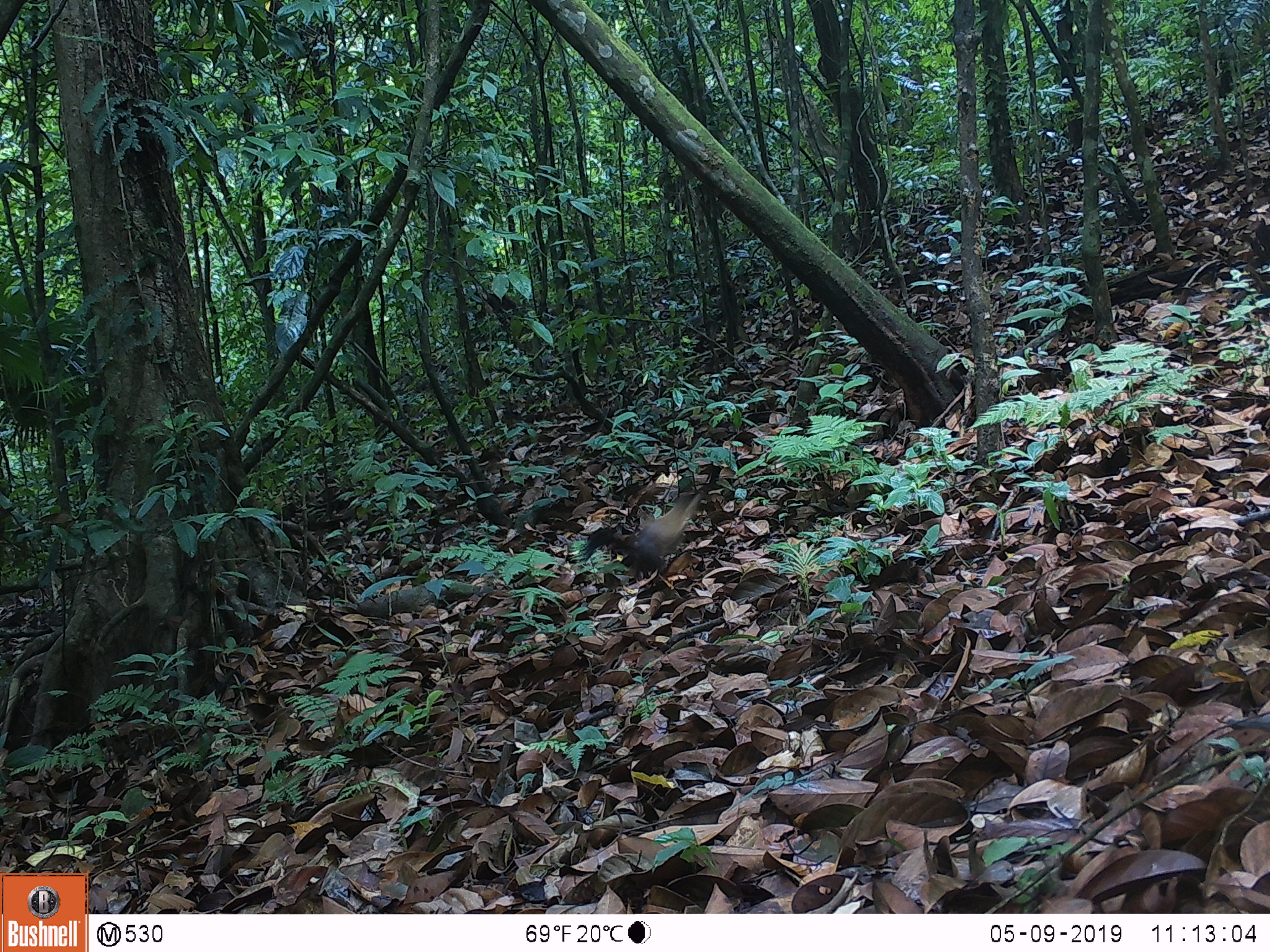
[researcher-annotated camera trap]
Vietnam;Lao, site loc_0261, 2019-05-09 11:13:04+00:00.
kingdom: Animalia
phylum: Chordata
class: Mammalia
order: Carnivora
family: Mustelidae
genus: Martes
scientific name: Martes flavigula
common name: yellow-throated marten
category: yellow throated marten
Yellow throated marten (yellow-throated marten) (Martes flavigula). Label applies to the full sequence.